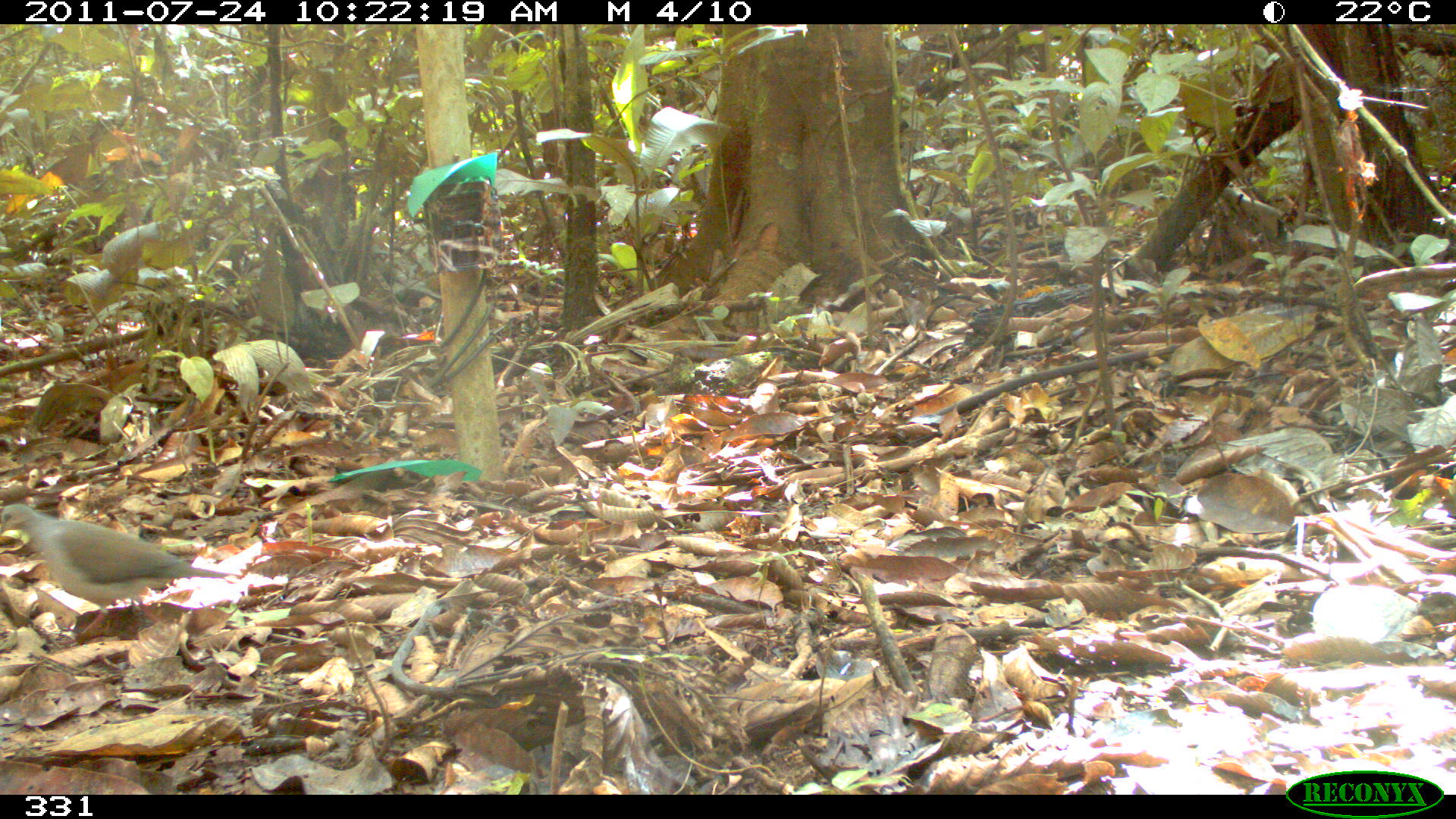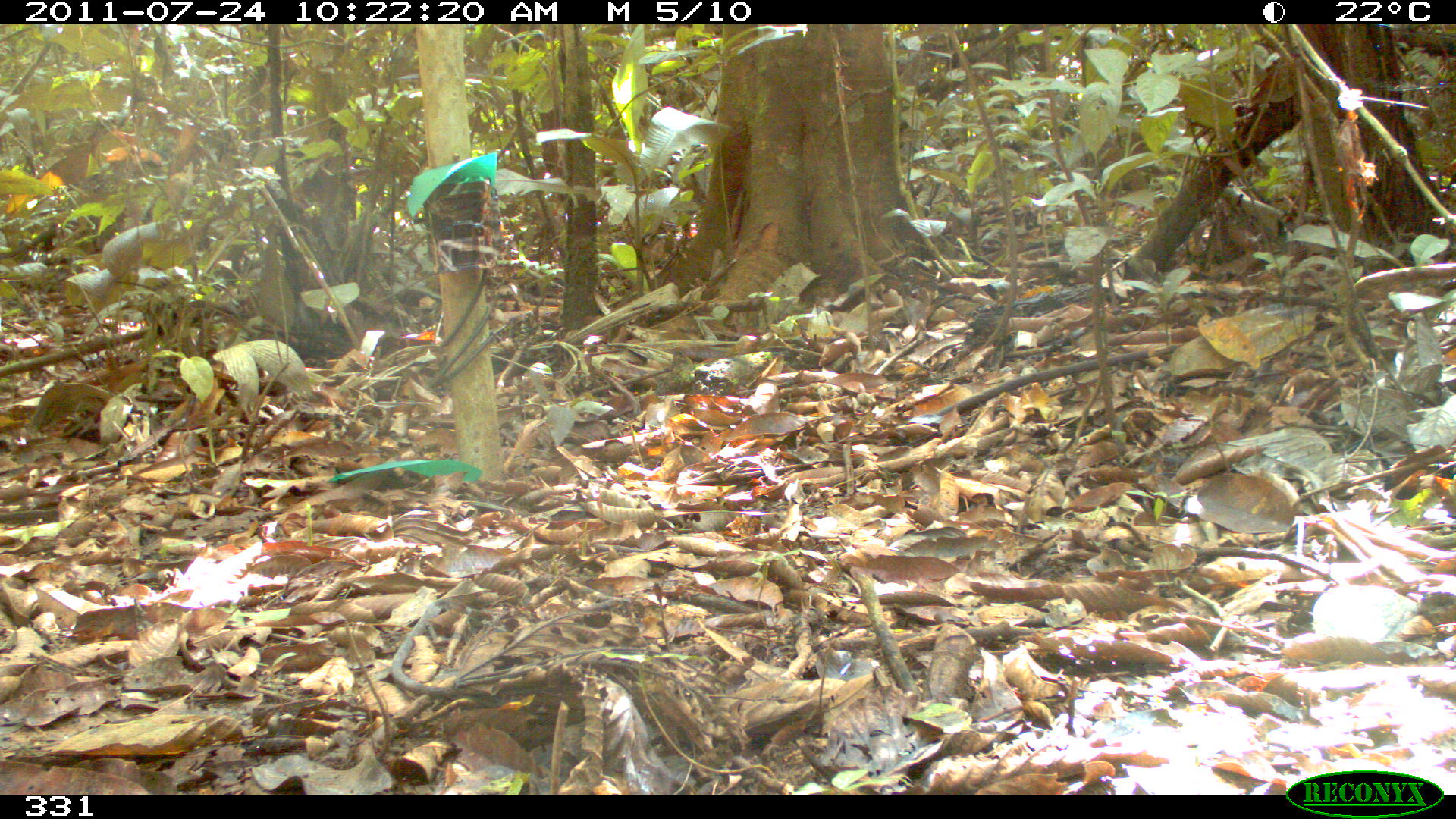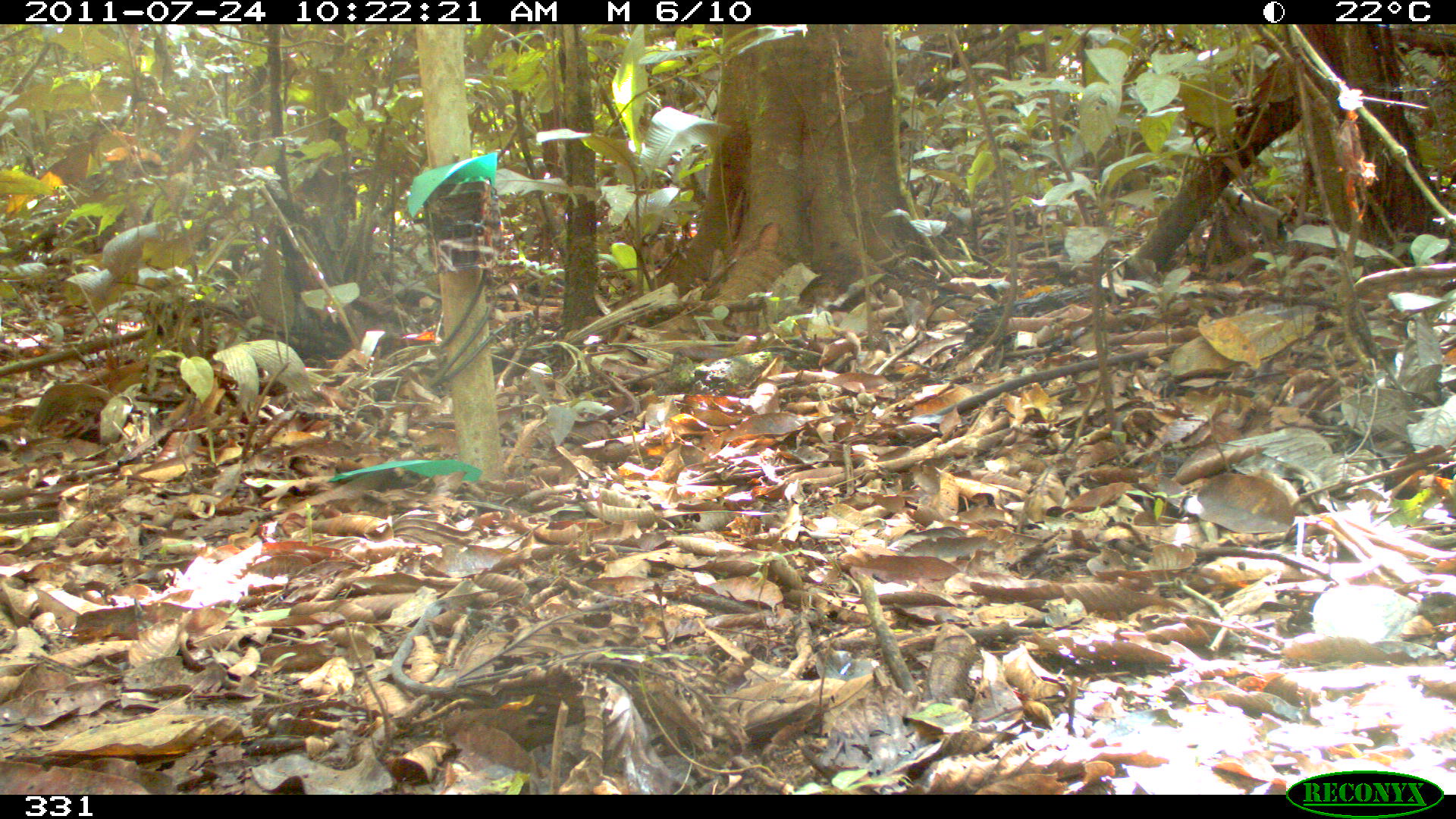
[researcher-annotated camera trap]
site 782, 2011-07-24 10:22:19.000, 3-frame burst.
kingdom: Animalia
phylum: Chordata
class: Aves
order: Columbiformes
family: Columbidae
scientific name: Columbidae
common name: dove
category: paloma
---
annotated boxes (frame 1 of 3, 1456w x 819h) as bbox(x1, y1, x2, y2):
paloma: bbox(0, 501, 234, 643)